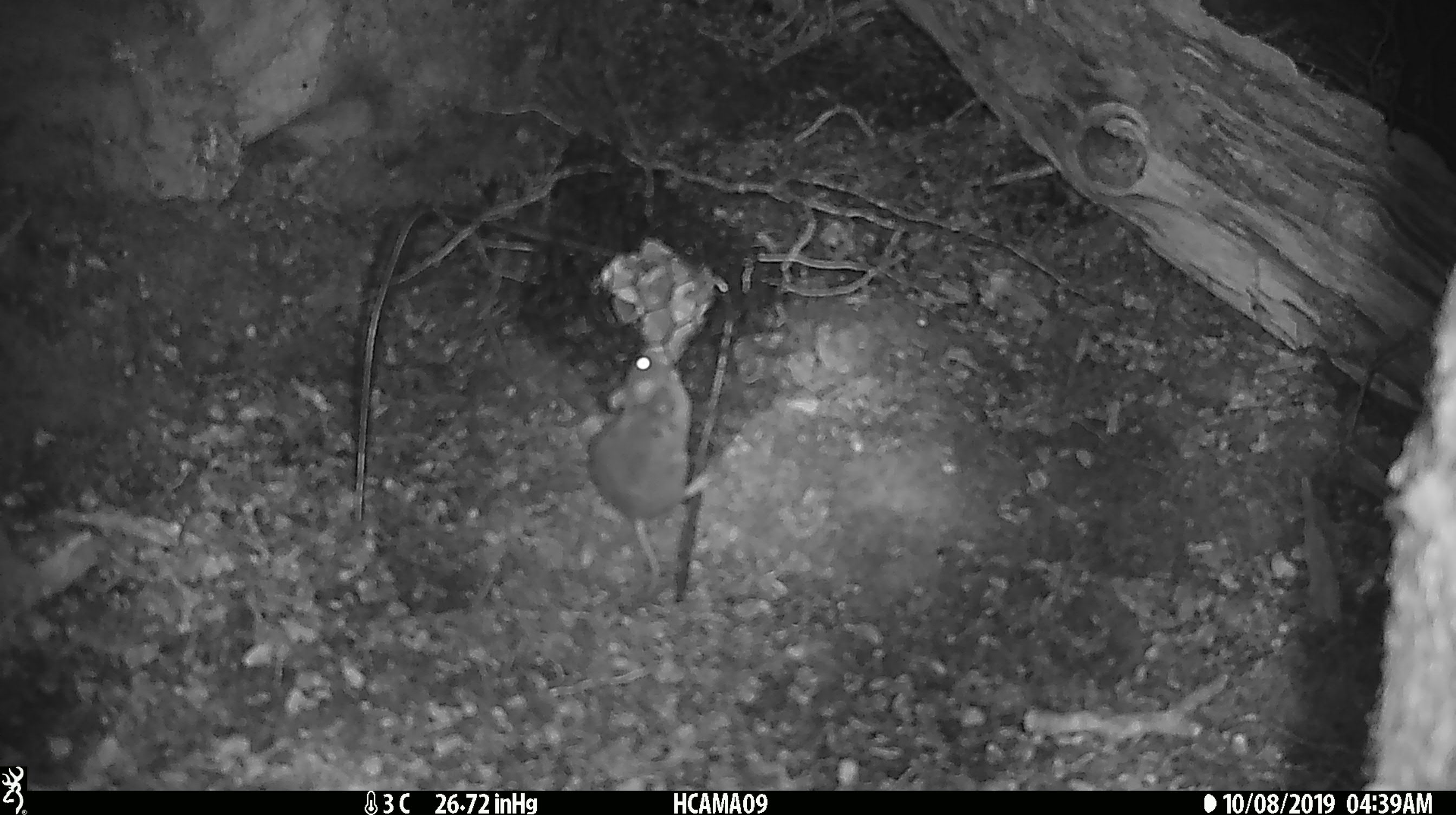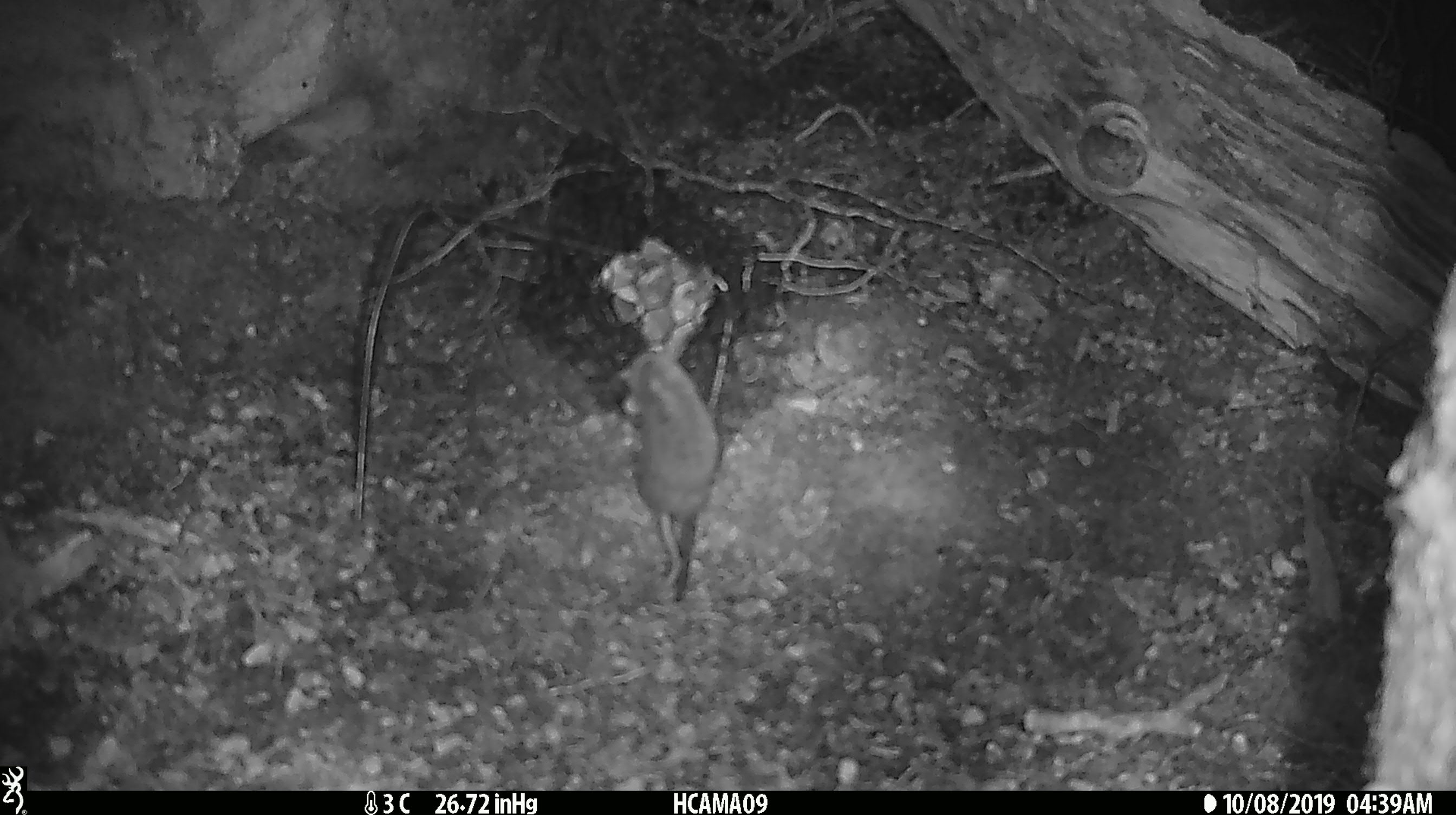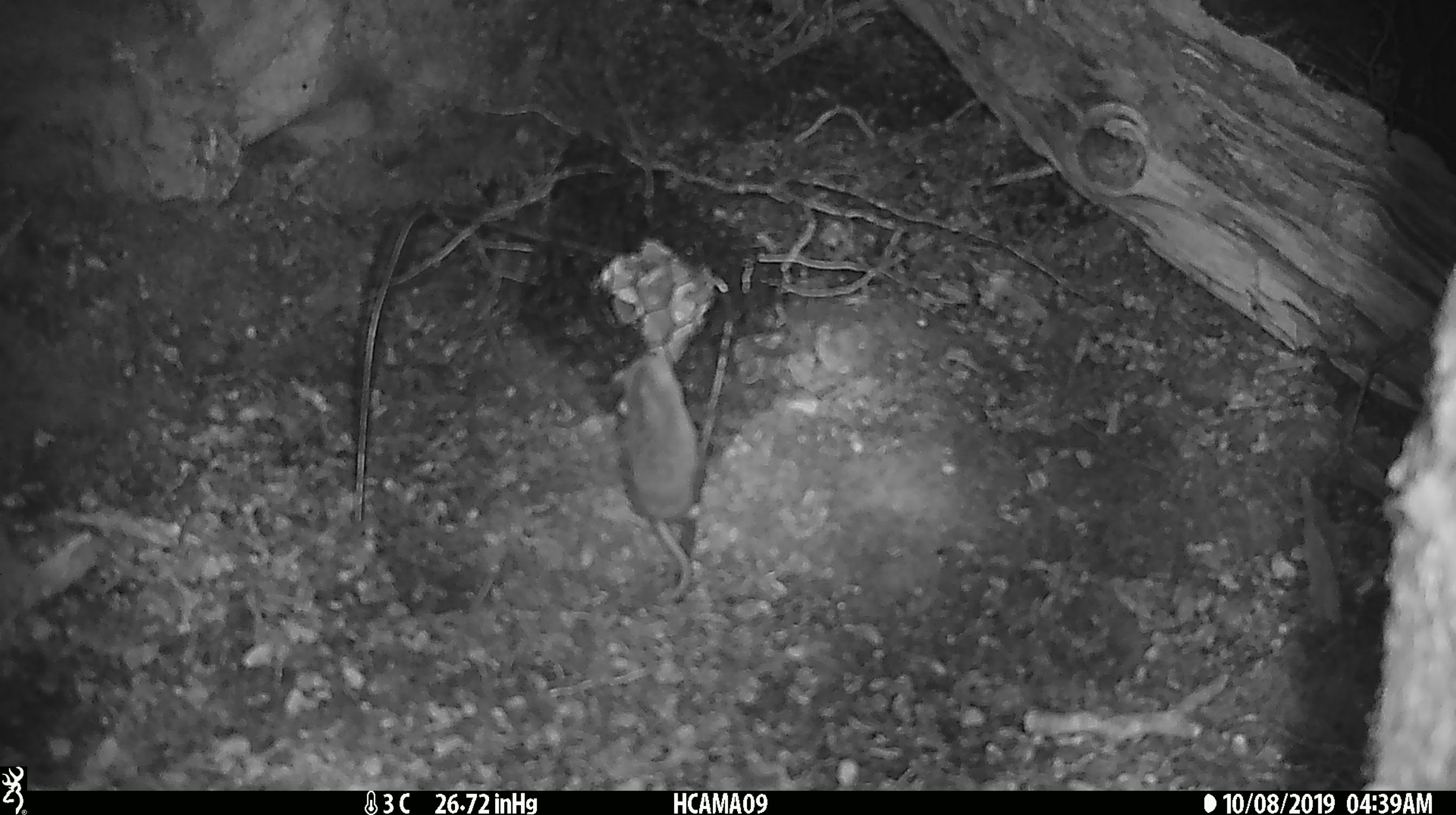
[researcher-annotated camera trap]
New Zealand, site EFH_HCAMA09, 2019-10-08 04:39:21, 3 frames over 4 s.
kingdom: Animalia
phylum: Chordata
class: Mammalia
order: Rodentia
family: Muridae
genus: Mus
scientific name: Mus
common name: mouse